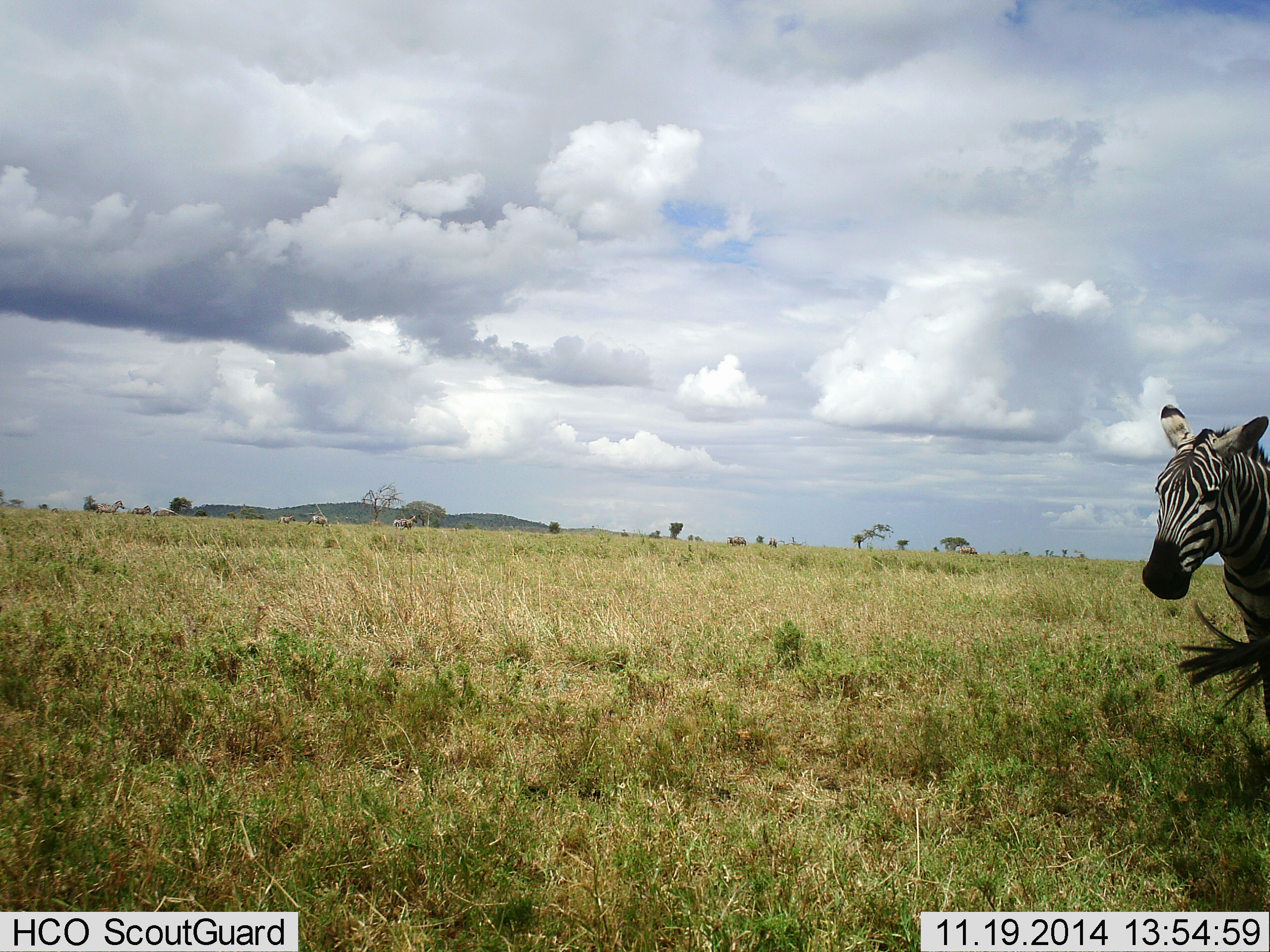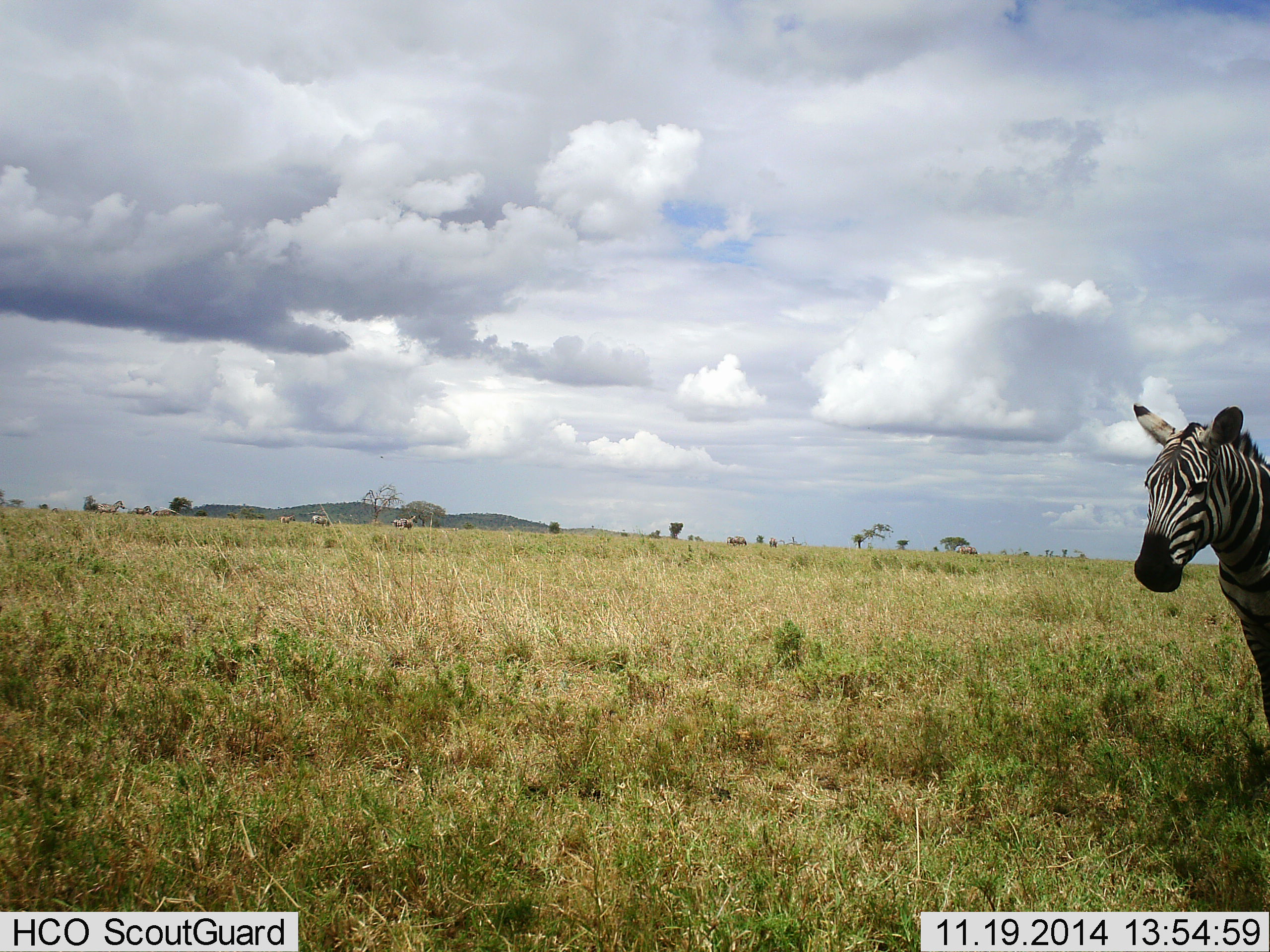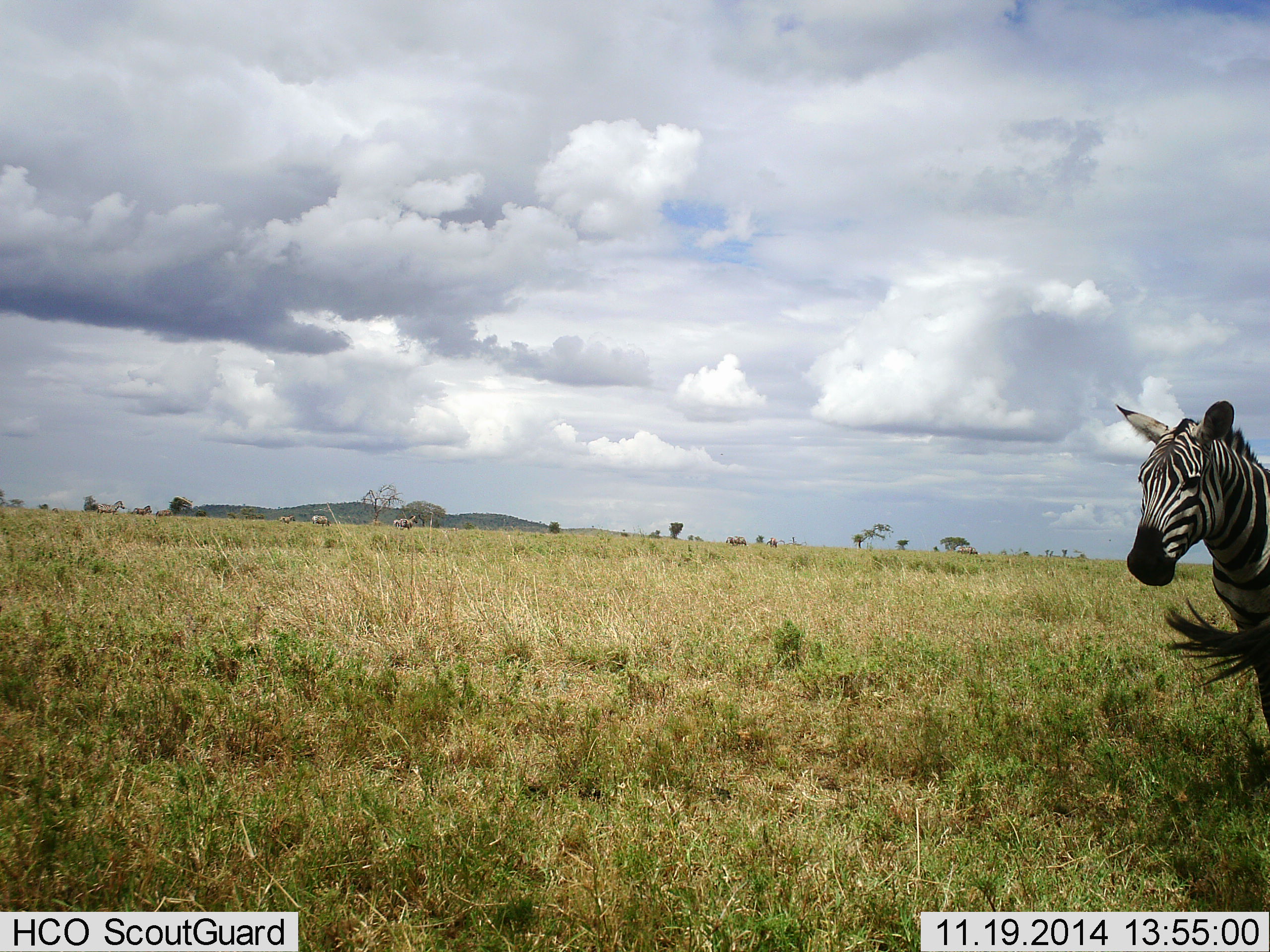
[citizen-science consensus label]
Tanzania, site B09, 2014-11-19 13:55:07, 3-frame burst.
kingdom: Animalia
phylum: Chordata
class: Mammalia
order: Perissodactyla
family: Equidae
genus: Equus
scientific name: Equus quagga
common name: plains zebra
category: zebra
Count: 1.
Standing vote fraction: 90%.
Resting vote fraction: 10%.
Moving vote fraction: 20%.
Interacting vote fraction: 0%.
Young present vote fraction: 0%.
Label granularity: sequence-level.